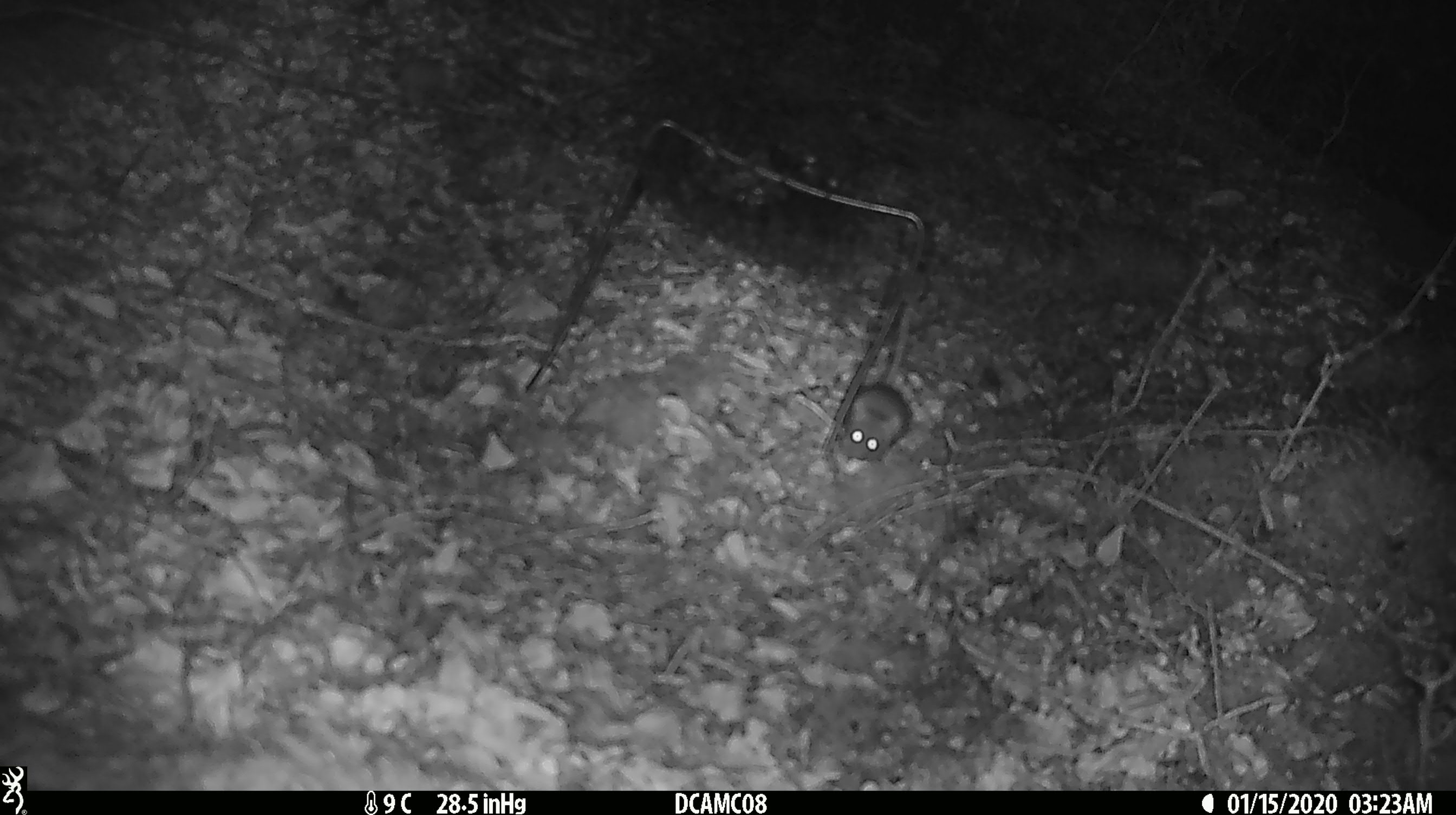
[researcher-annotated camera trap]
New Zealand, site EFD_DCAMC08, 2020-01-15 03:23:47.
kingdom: Animalia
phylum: Chordata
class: Mammalia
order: Rodentia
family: Muridae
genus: Mus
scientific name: Mus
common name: mouse